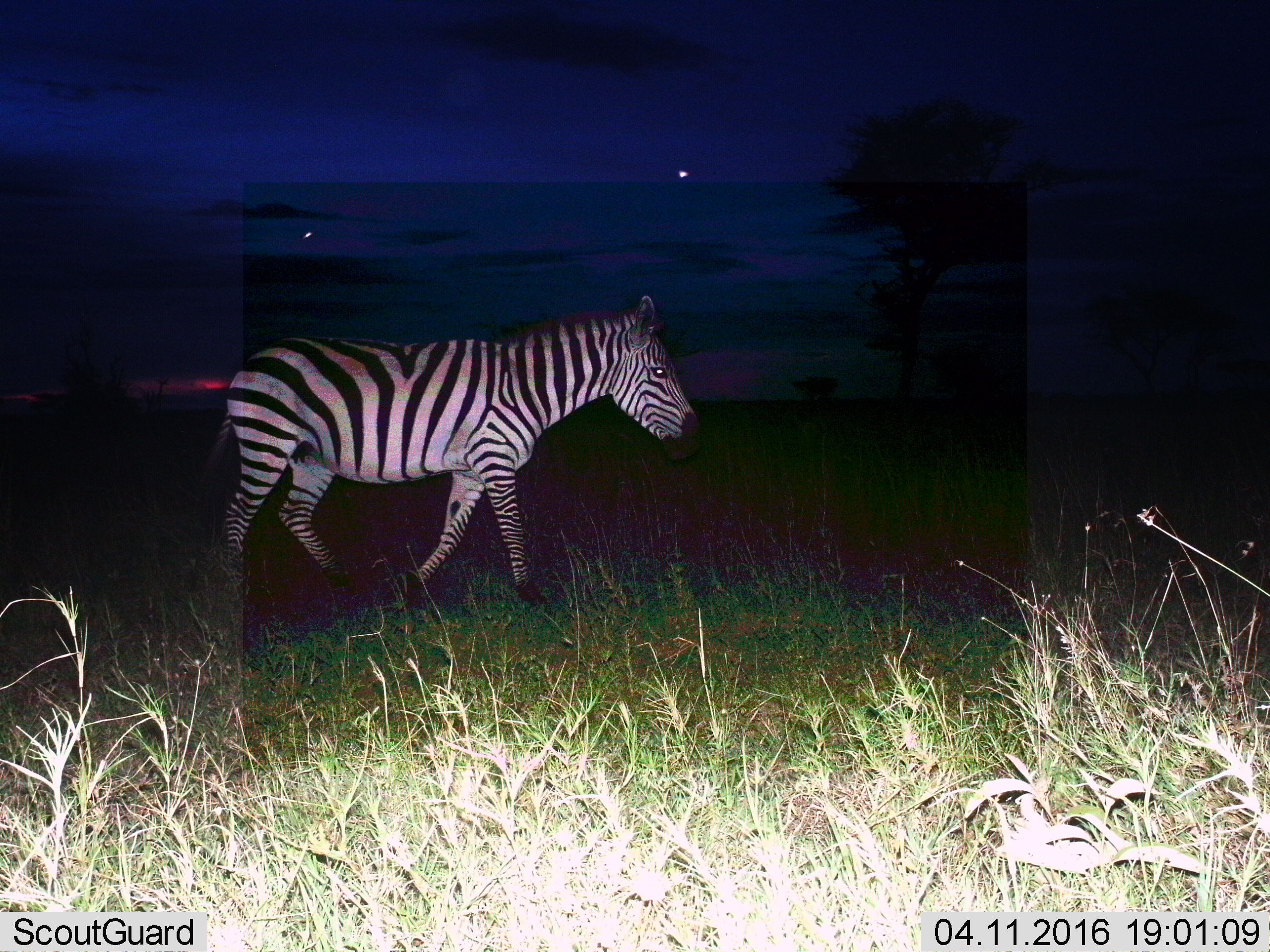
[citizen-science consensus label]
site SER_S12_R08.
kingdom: Animalia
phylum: Chordata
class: Mammalia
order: Perissodactyla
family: Equidae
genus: Equus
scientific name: Equus quagga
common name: plains zebra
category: zebraplains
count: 1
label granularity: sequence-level